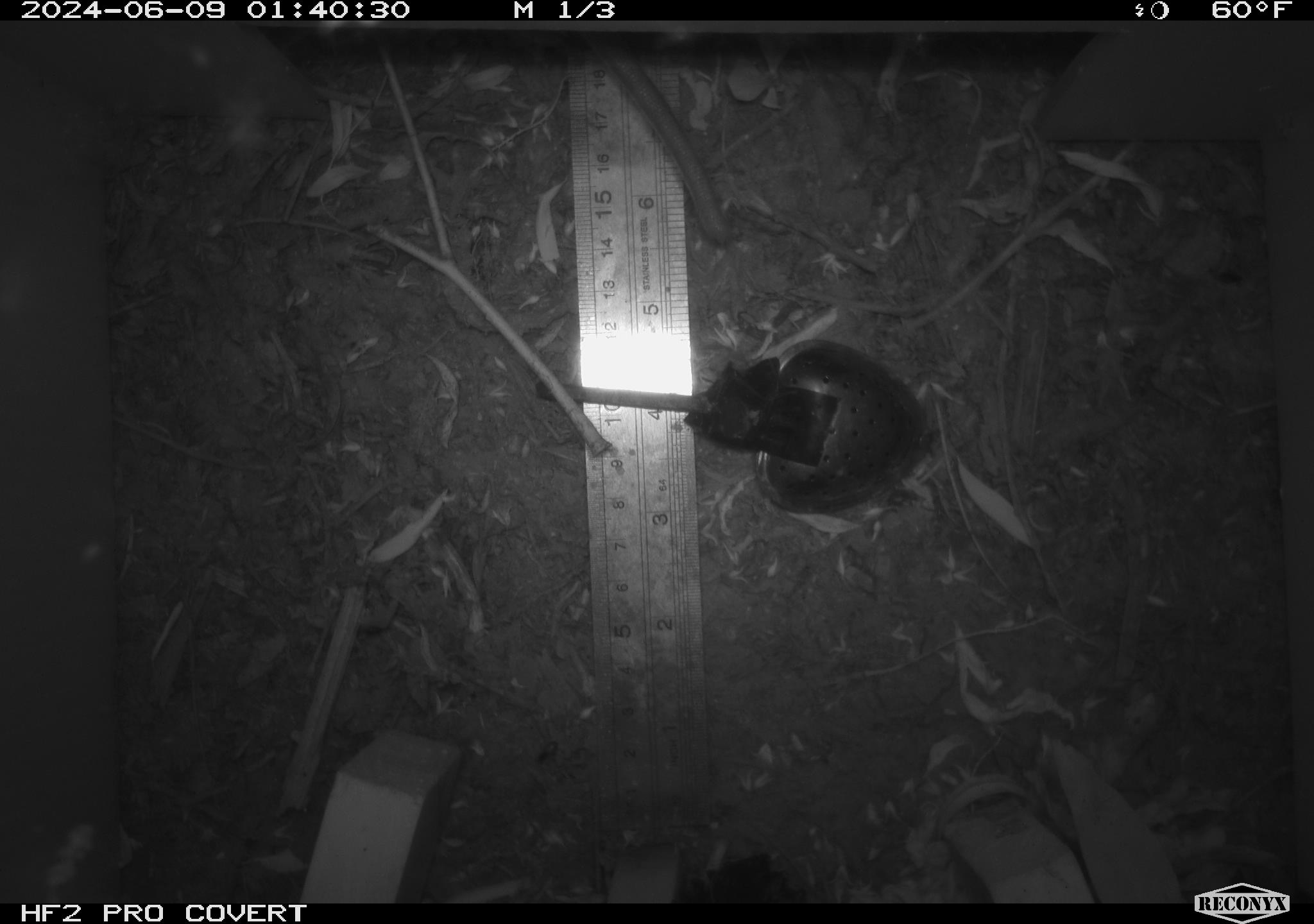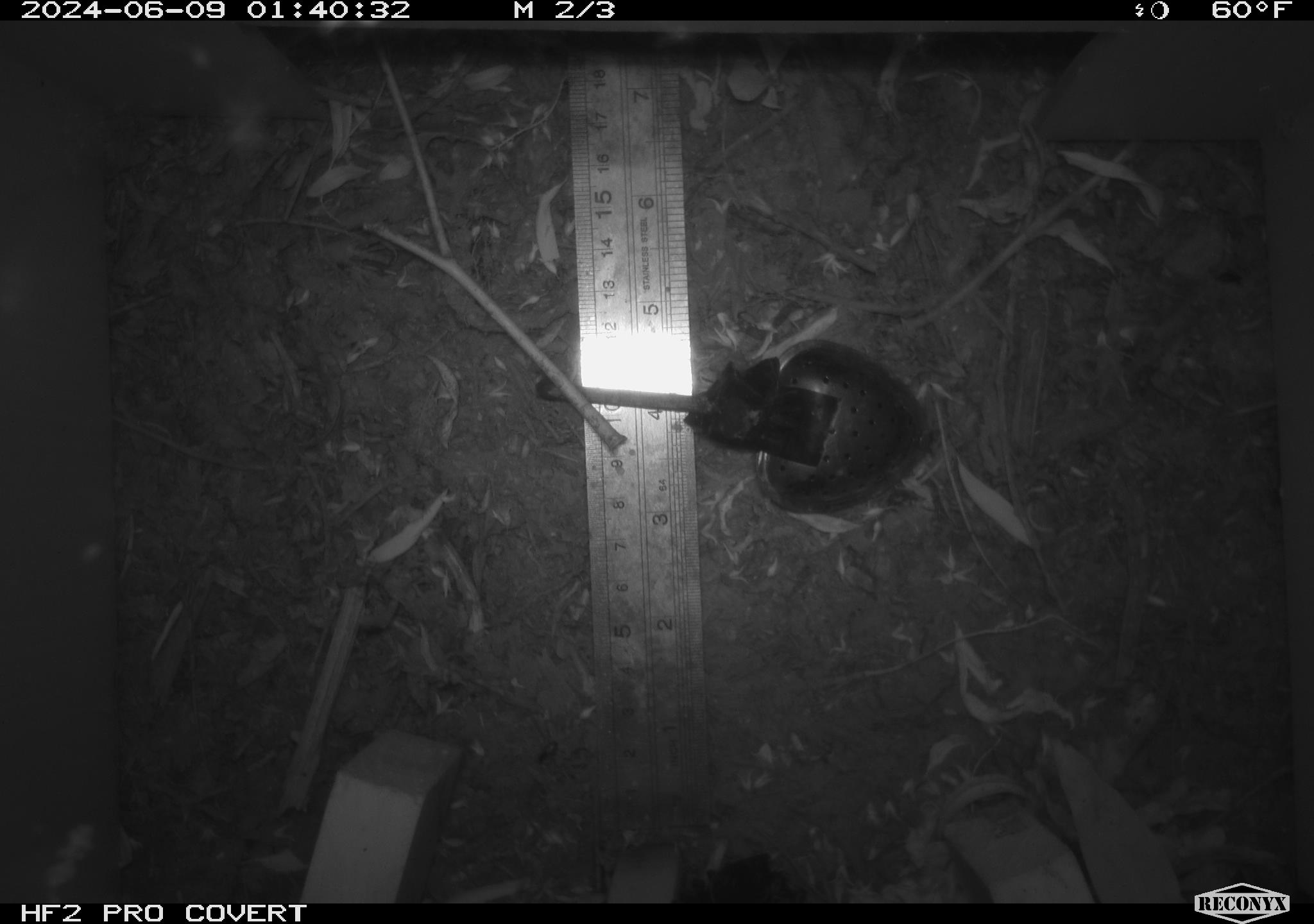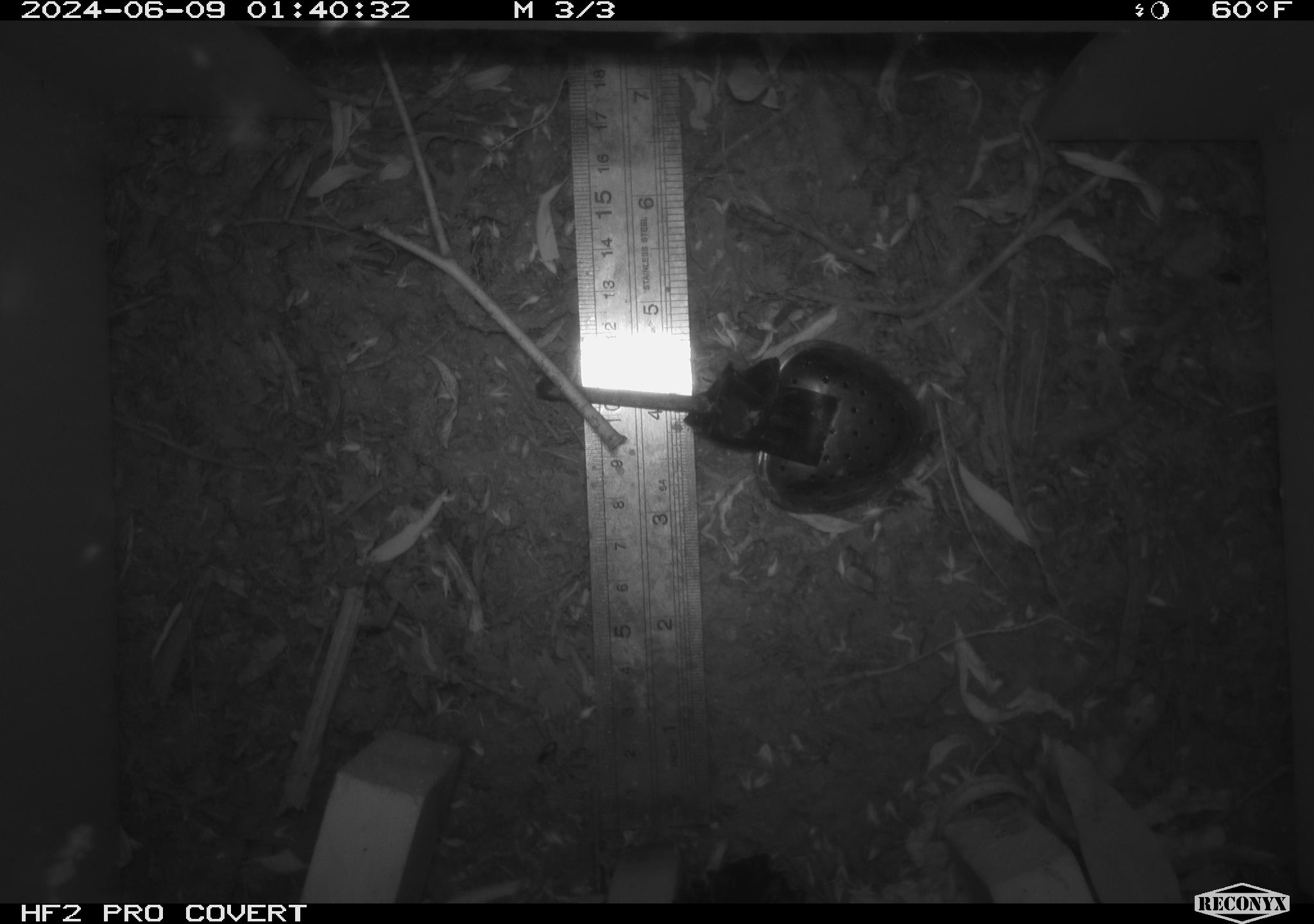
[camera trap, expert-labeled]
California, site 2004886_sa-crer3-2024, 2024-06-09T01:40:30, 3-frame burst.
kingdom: Animalia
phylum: Chordata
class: Mammalia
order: Rodentia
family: Muridae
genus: Rattus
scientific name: Rattus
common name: rat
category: rattus species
Rattus species (rat) (Rattus).